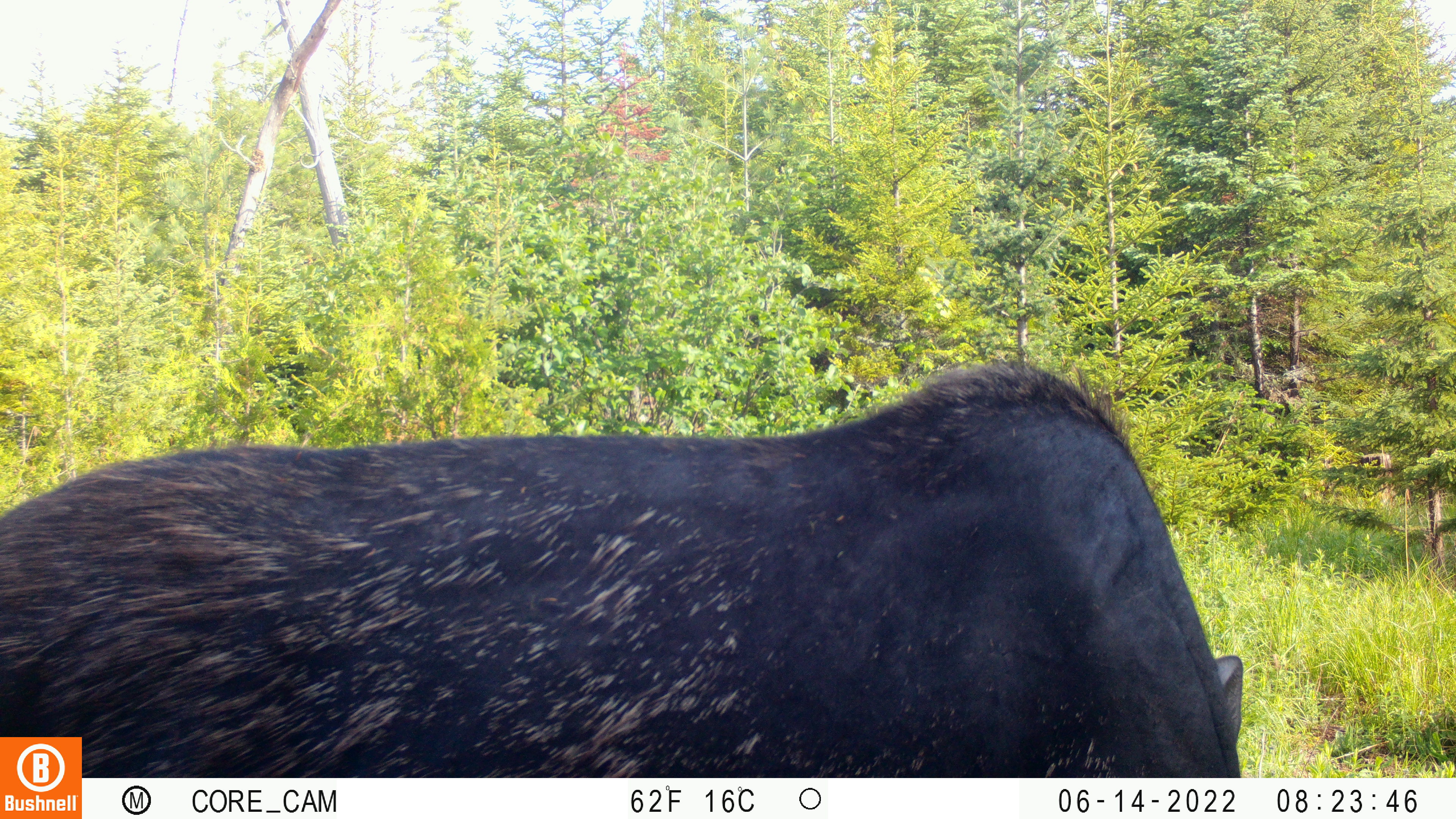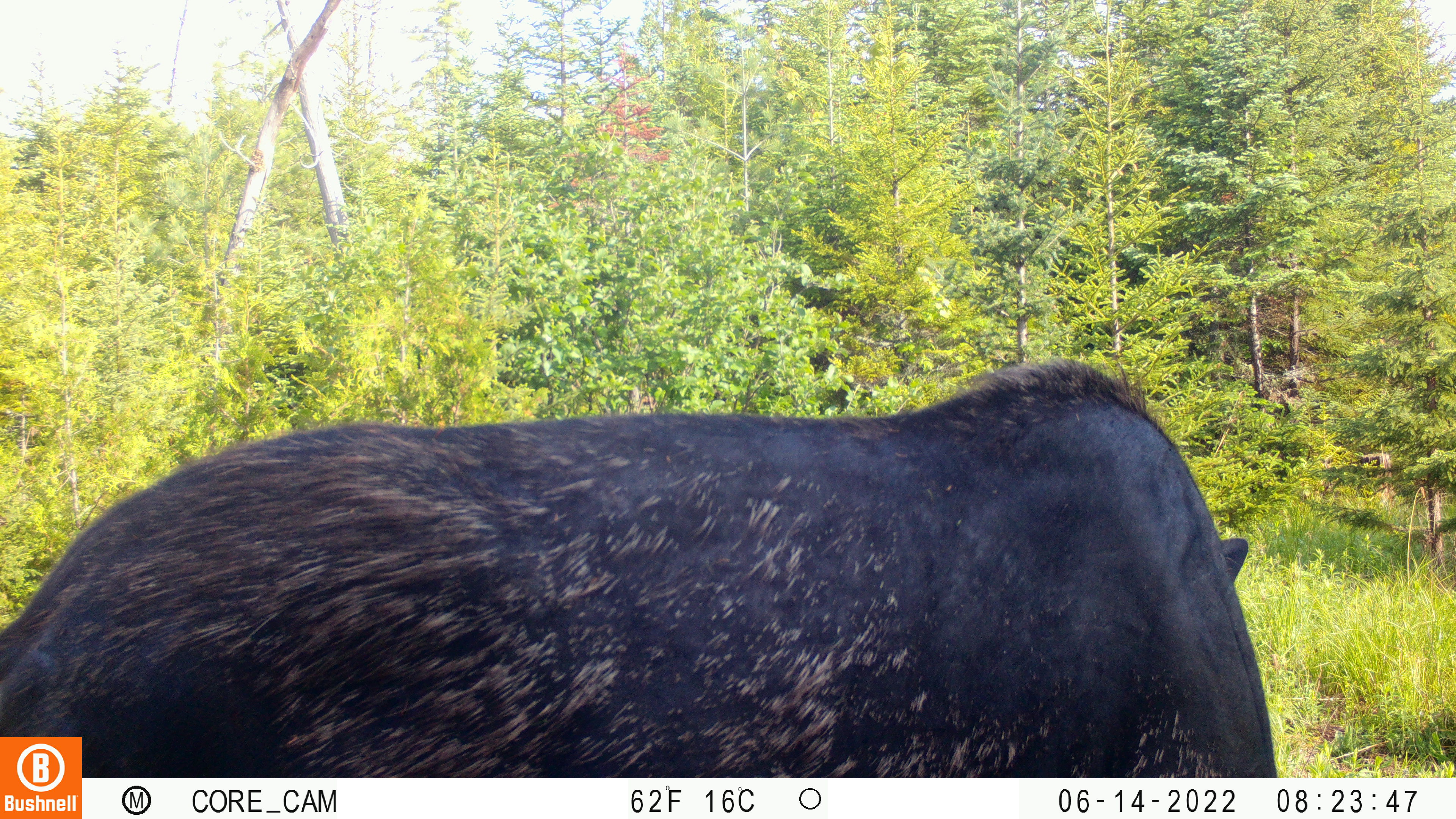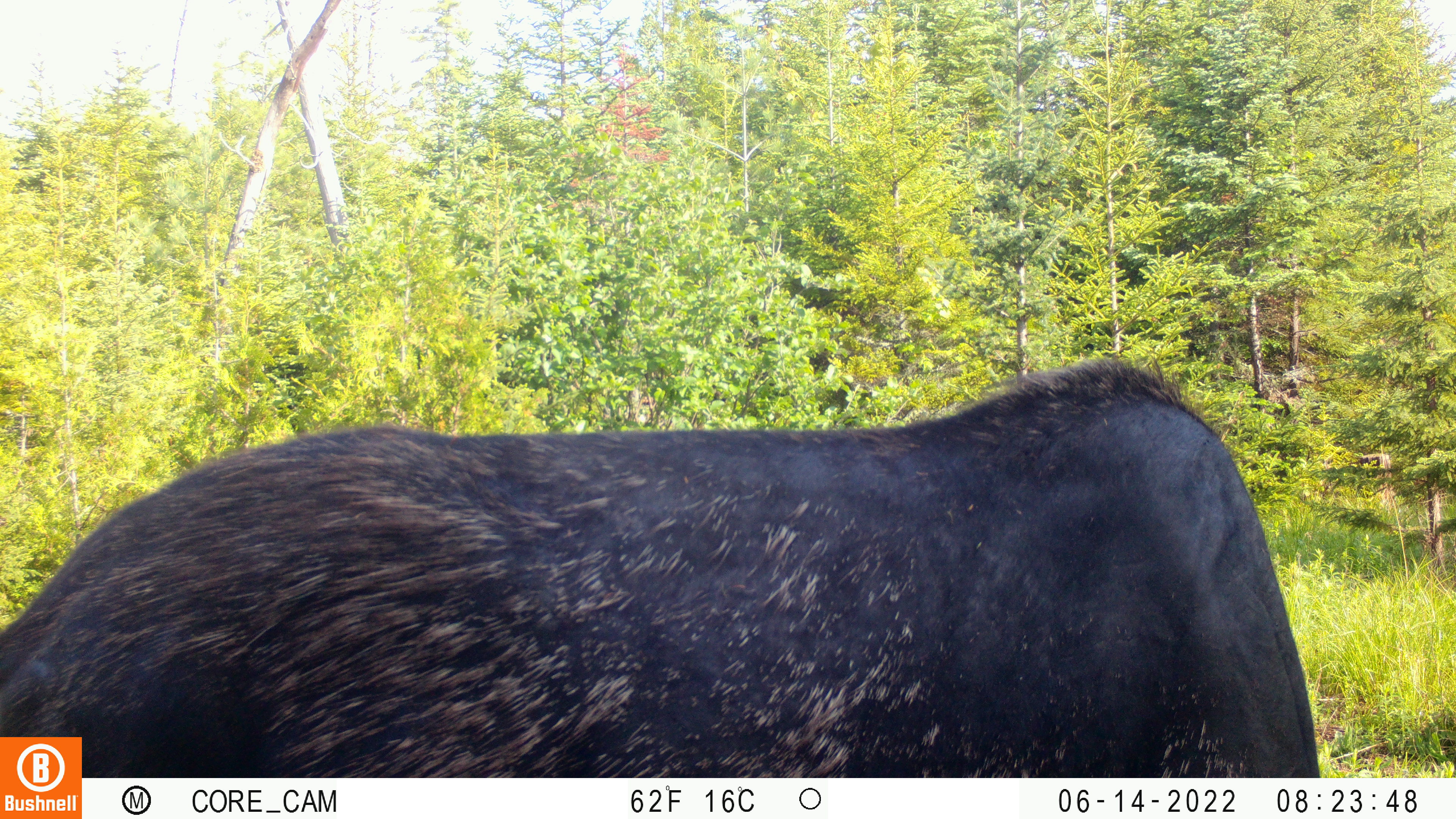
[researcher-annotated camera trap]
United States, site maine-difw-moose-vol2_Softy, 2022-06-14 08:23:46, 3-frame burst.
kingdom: Animalia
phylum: Chordata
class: Mammalia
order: Artiodactyla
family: Cervidae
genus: Alces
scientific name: Alces alces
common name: moose